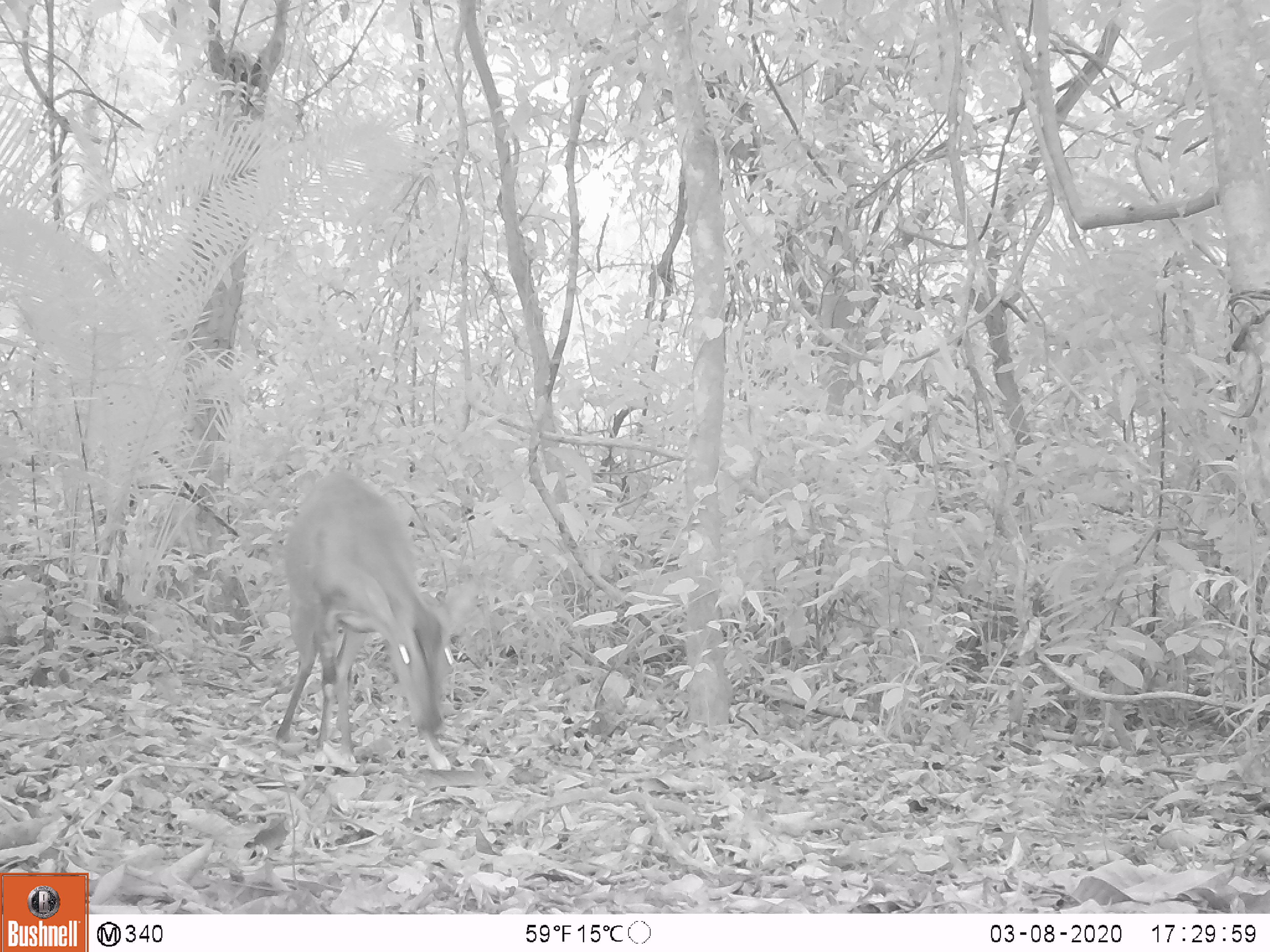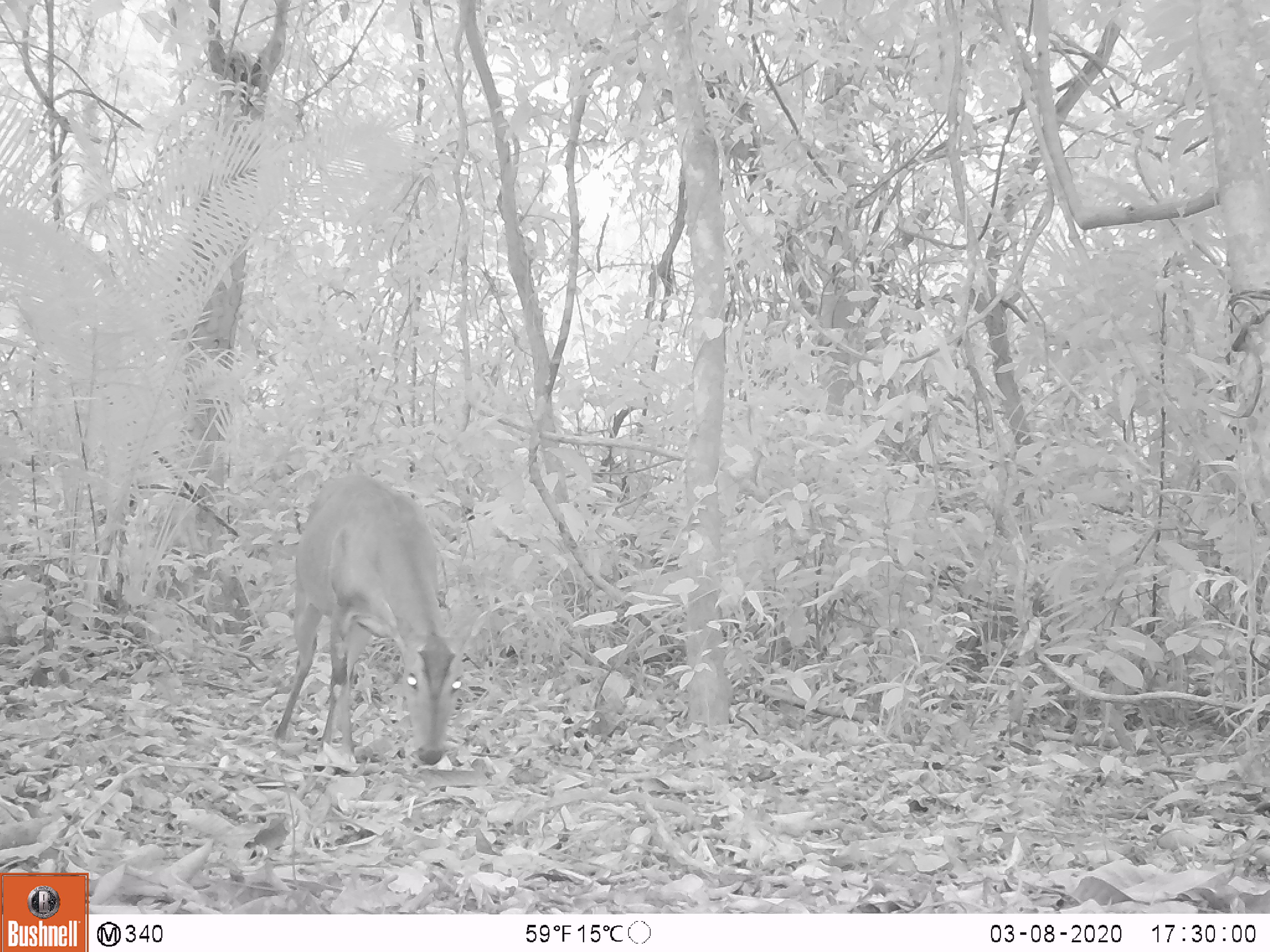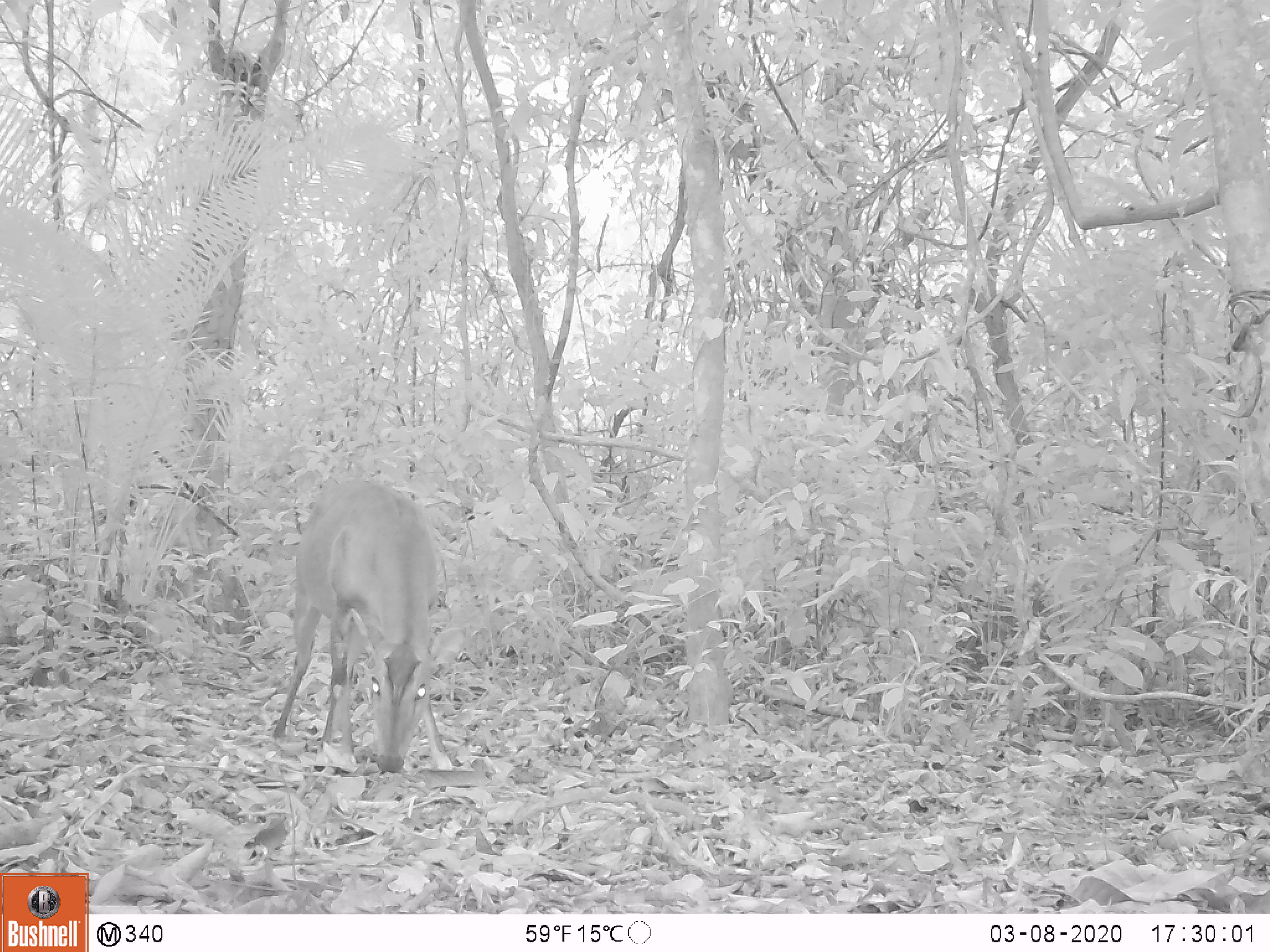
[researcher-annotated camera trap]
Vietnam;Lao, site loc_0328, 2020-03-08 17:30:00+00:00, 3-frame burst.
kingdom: Animalia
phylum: Chordata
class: Mammalia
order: Artiodactyla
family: Cervidae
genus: Muntiacus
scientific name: Muntiacus vuquangensis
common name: large-antlered muntjac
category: large antlered muntjac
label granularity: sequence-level